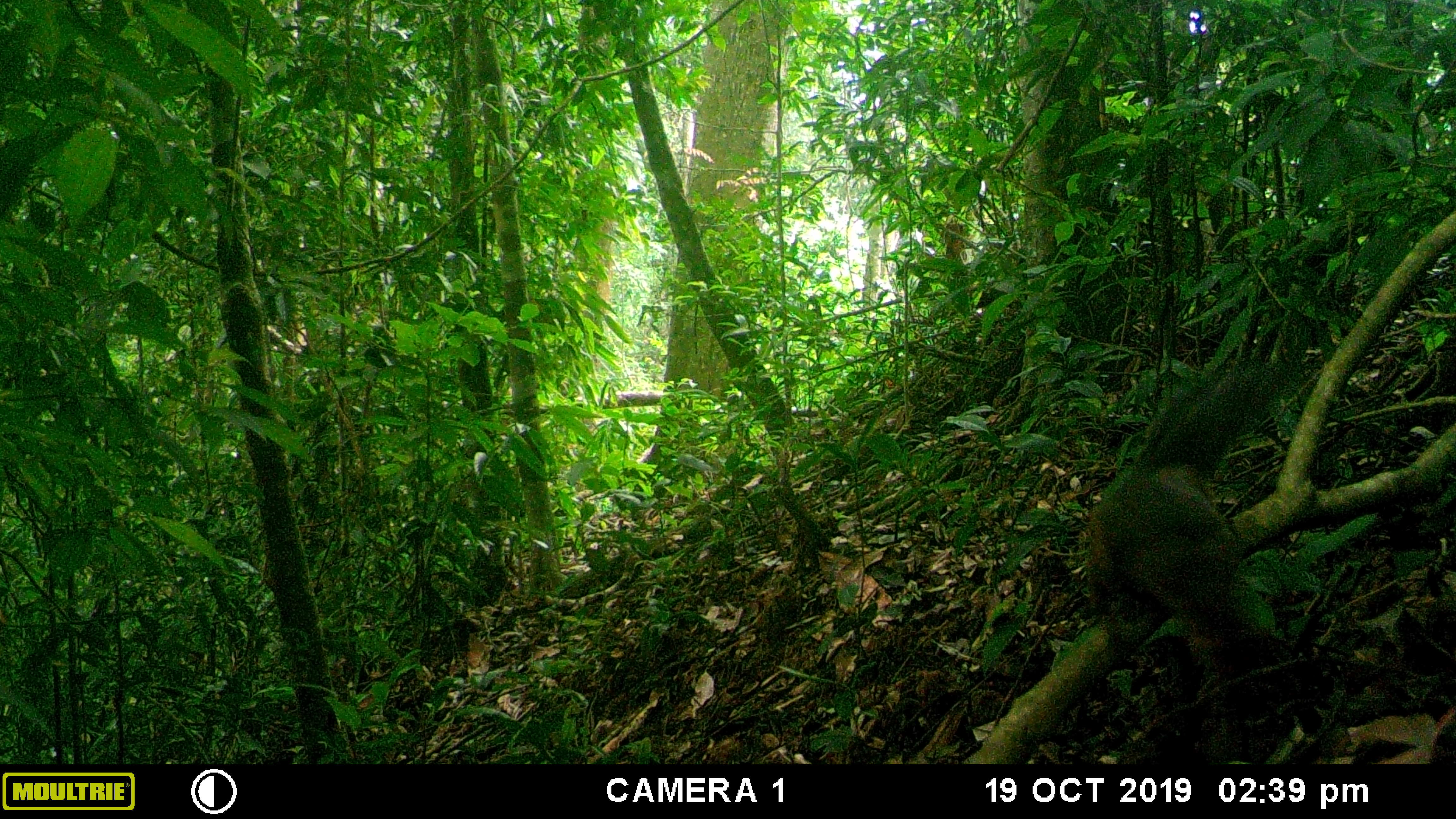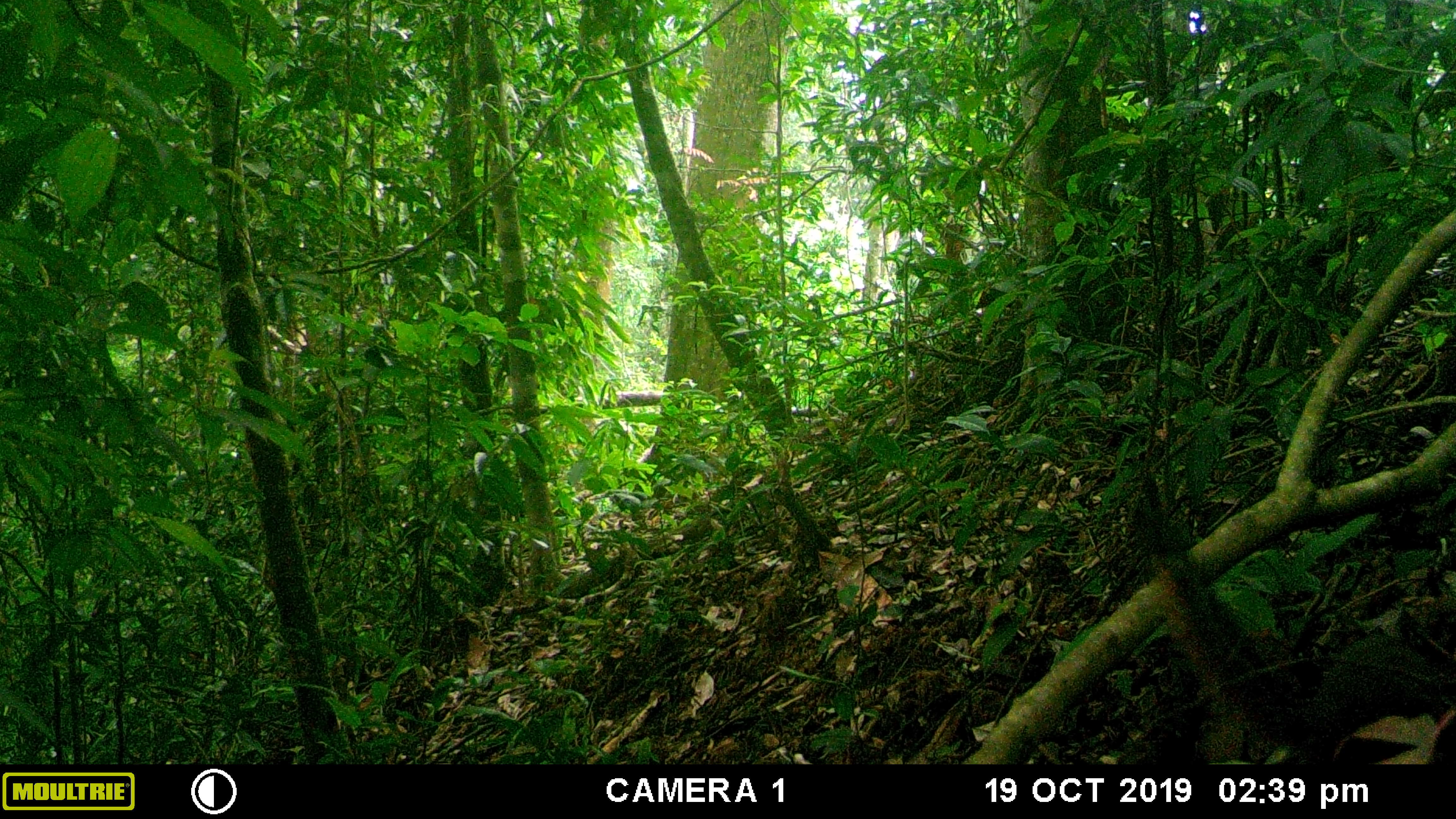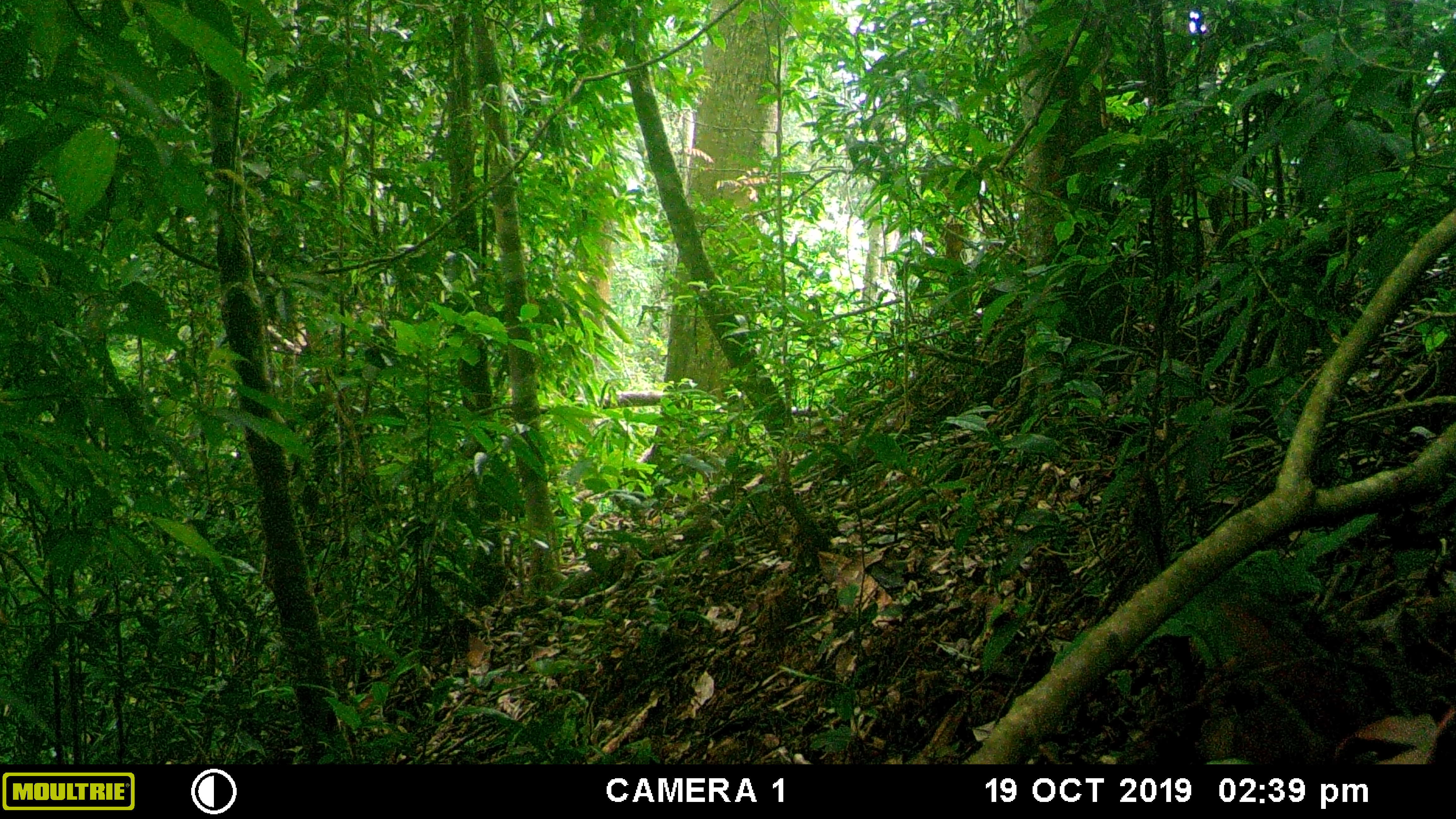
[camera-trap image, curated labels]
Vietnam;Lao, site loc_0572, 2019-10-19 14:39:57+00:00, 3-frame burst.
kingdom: Animalia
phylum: Chordata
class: Mammalia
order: Rodentia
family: Sciuridae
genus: Callosciurus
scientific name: Callosciurus erythraeus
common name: pallas's squirrel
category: pallass squirrel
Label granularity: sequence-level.